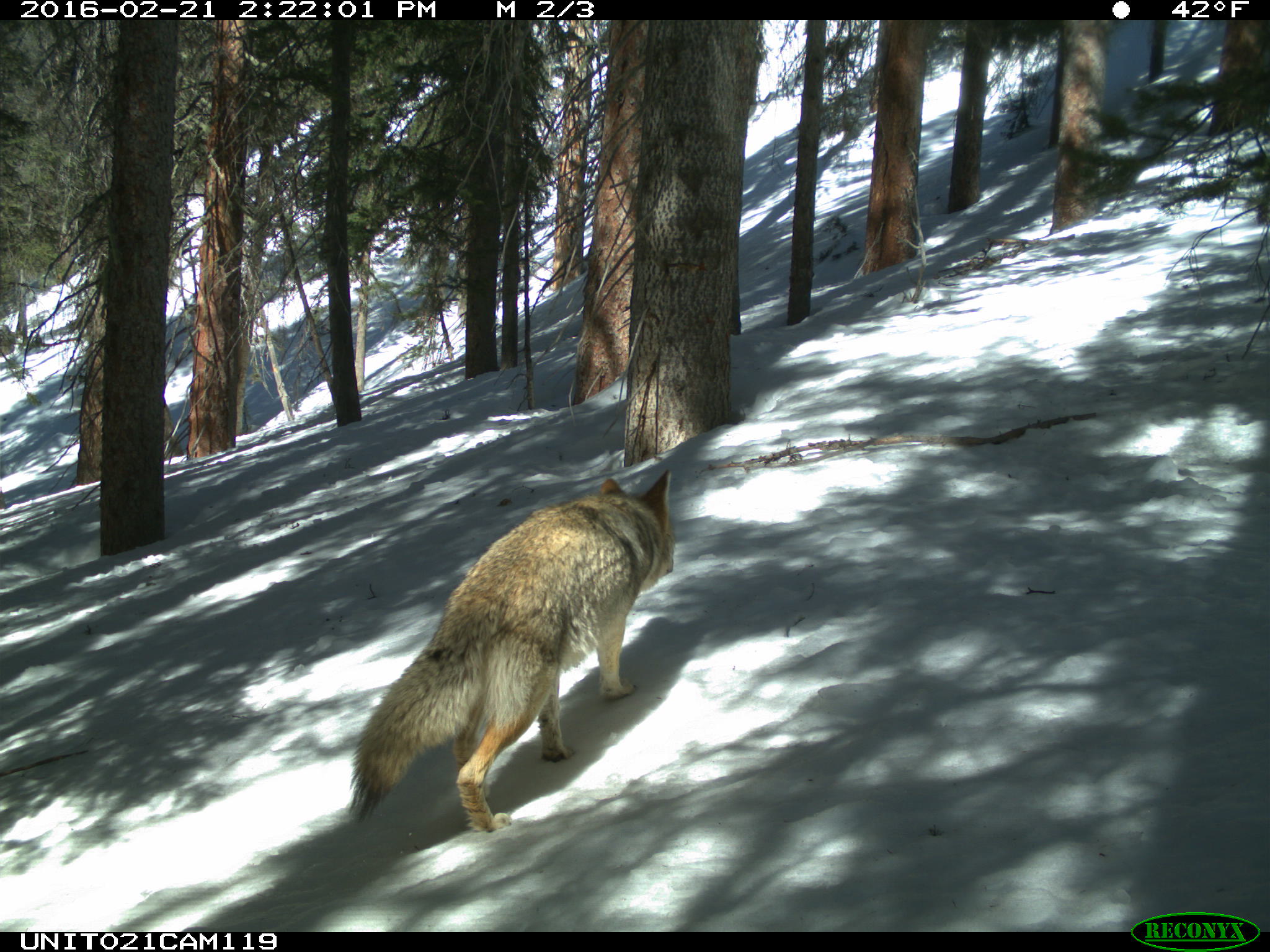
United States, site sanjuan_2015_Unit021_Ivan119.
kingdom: Animalia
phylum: Chordata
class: Mammalia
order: Carnivora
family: Canidae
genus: Canis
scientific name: Canis latrans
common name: coyote